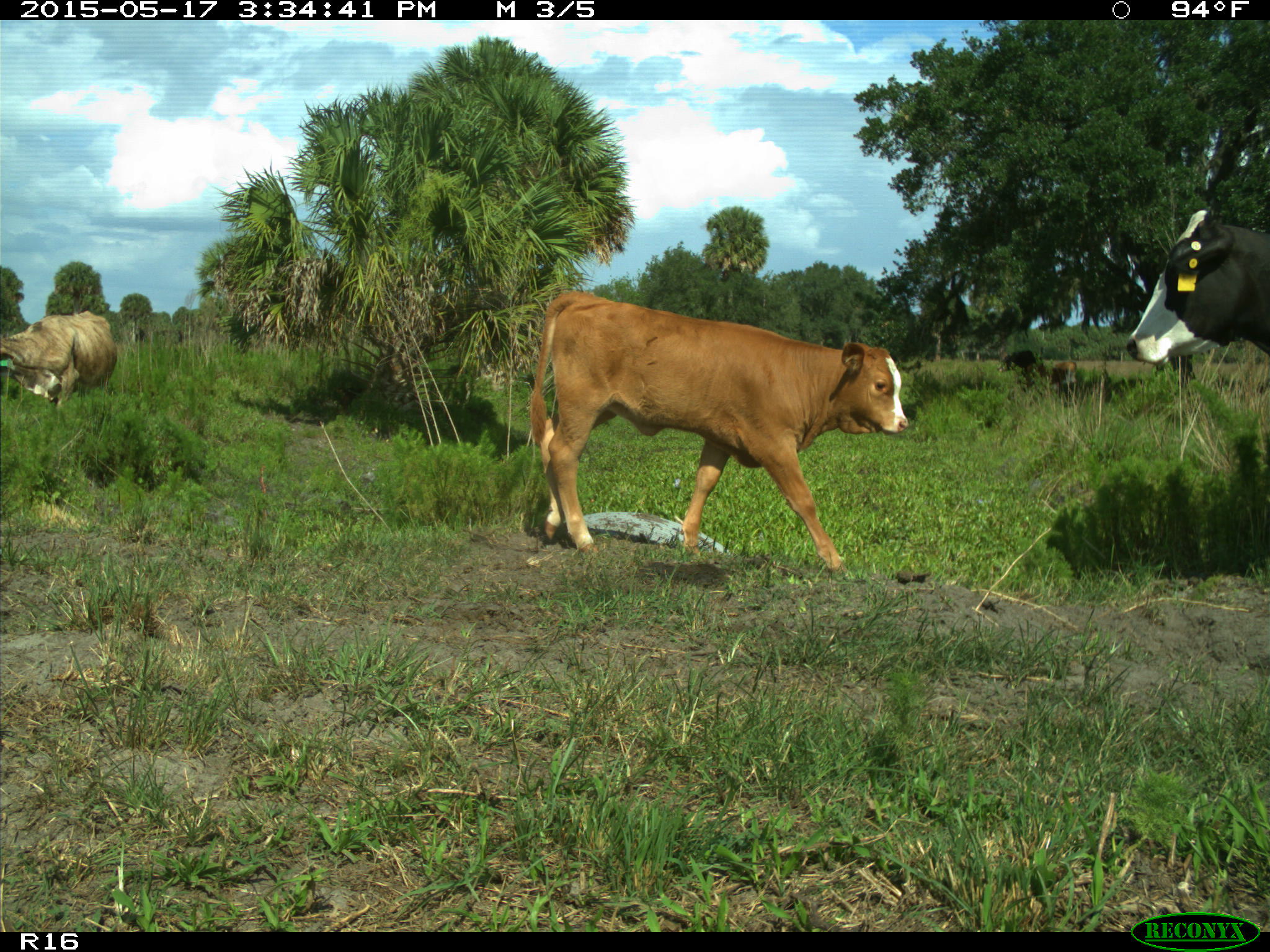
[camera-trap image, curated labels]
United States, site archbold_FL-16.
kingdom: Animalia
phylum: Chordata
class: Mammalia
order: Artiodactyla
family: Bovidae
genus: Bos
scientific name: Bos taurus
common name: domestic cow